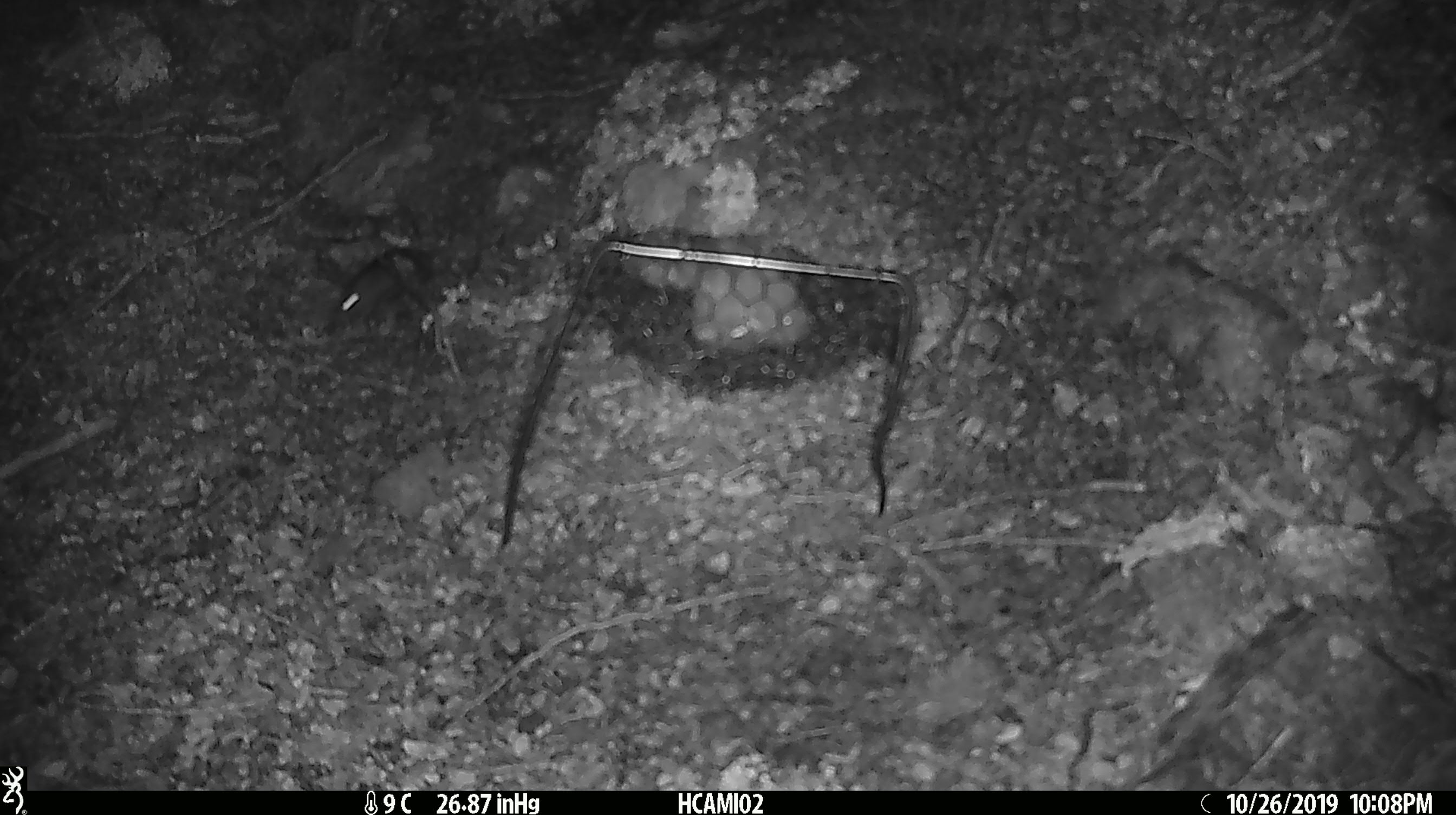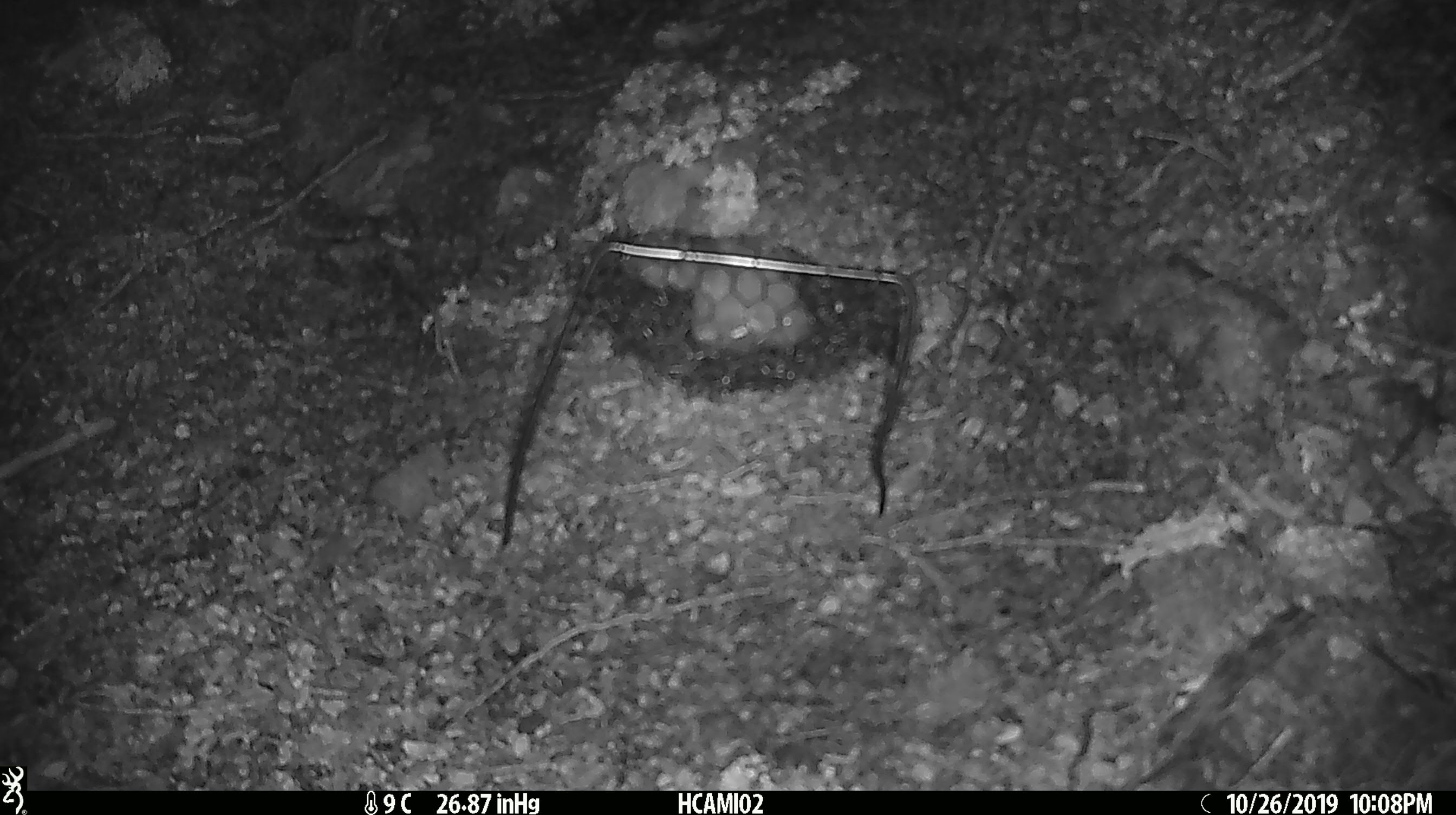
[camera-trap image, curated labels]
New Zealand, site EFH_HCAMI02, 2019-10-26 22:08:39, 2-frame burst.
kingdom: Animalia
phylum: Chordata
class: Mammalia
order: Rodentia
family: Muridae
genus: Mus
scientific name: Mus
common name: mouse